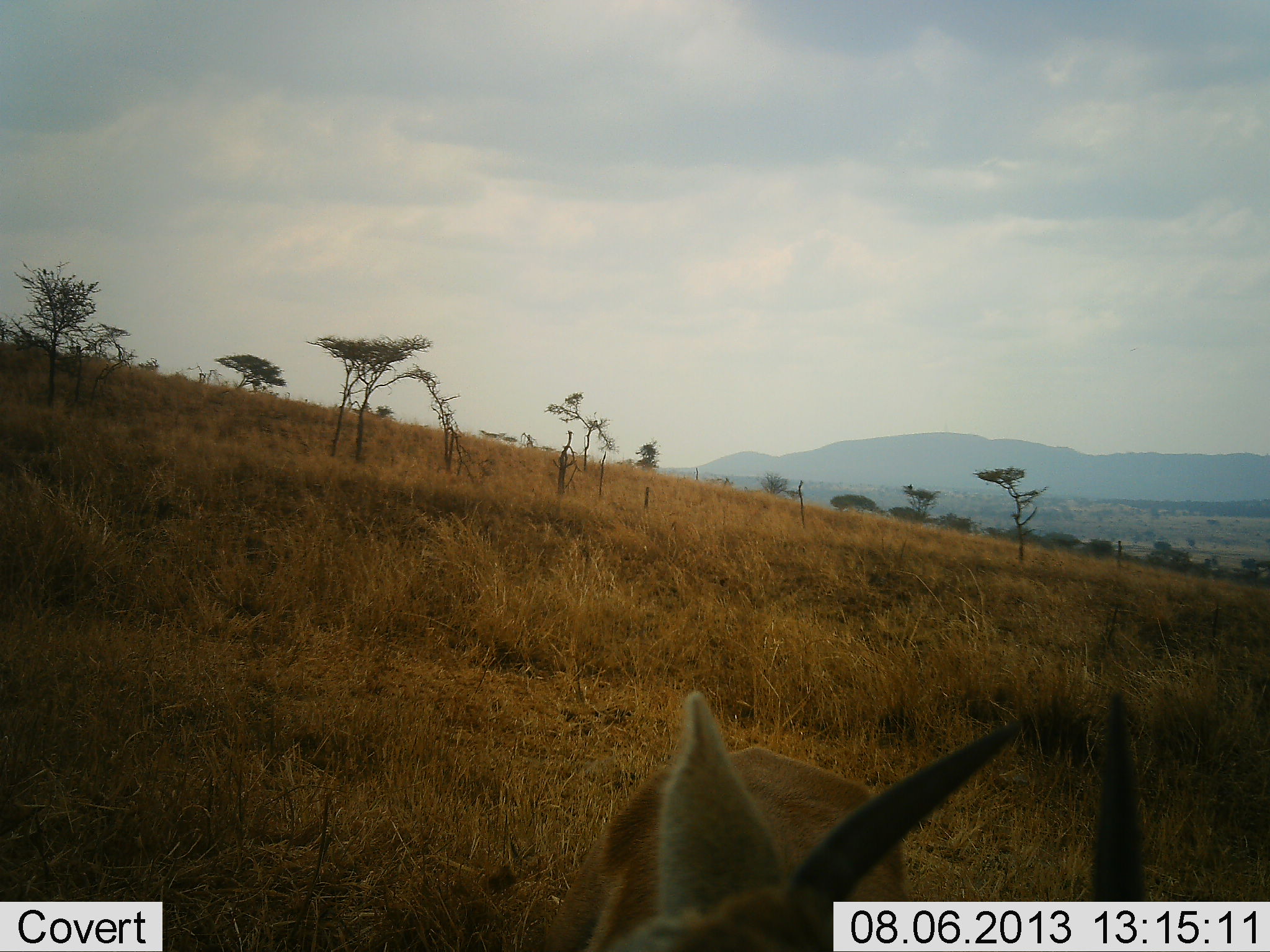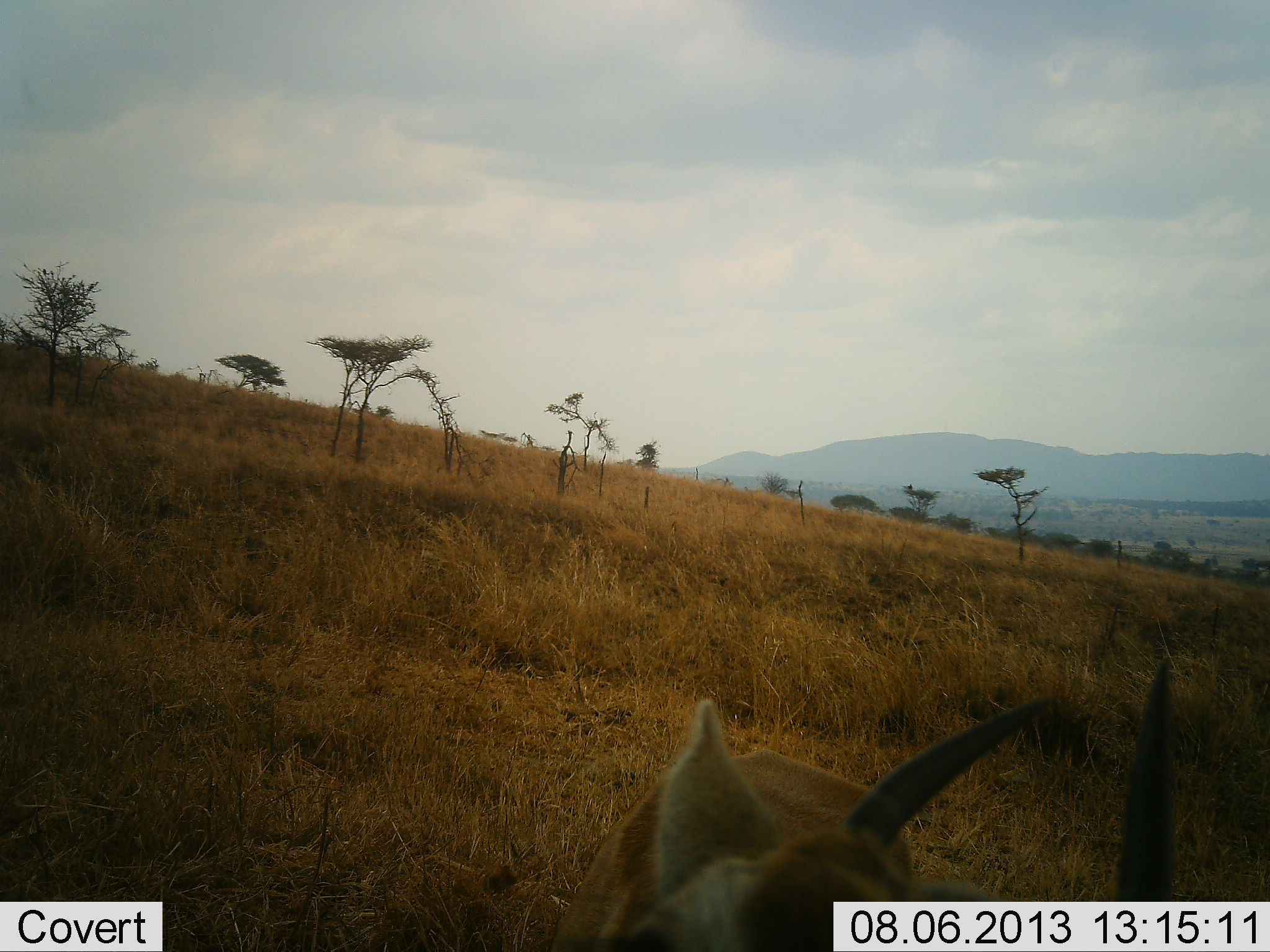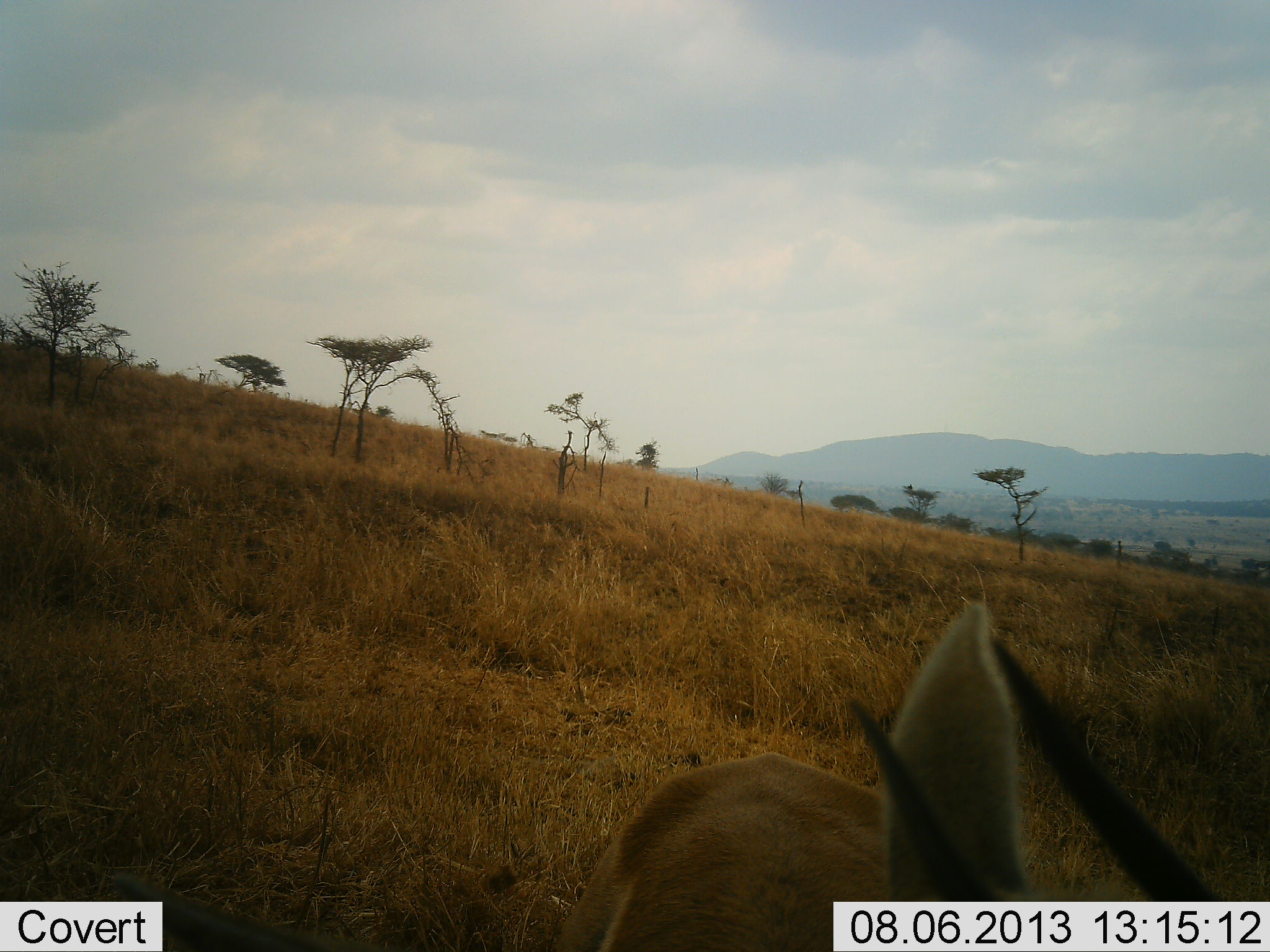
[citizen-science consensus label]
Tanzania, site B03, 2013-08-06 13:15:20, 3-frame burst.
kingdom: Animalia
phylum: Chordata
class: Mammalia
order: Artiodactyla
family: Bovidae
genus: Eudorcas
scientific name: Eudorcas thomsonii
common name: thomson's gazelle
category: gazellethomsons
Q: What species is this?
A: Gazellethomsons (thomson's gazelle) (Eudorcas thomsonii).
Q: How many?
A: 1.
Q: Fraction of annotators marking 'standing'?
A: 78%.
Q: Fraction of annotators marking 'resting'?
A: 0%.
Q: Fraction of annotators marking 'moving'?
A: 22%.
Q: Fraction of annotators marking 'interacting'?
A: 0%.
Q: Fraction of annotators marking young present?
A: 0%.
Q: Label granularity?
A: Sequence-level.